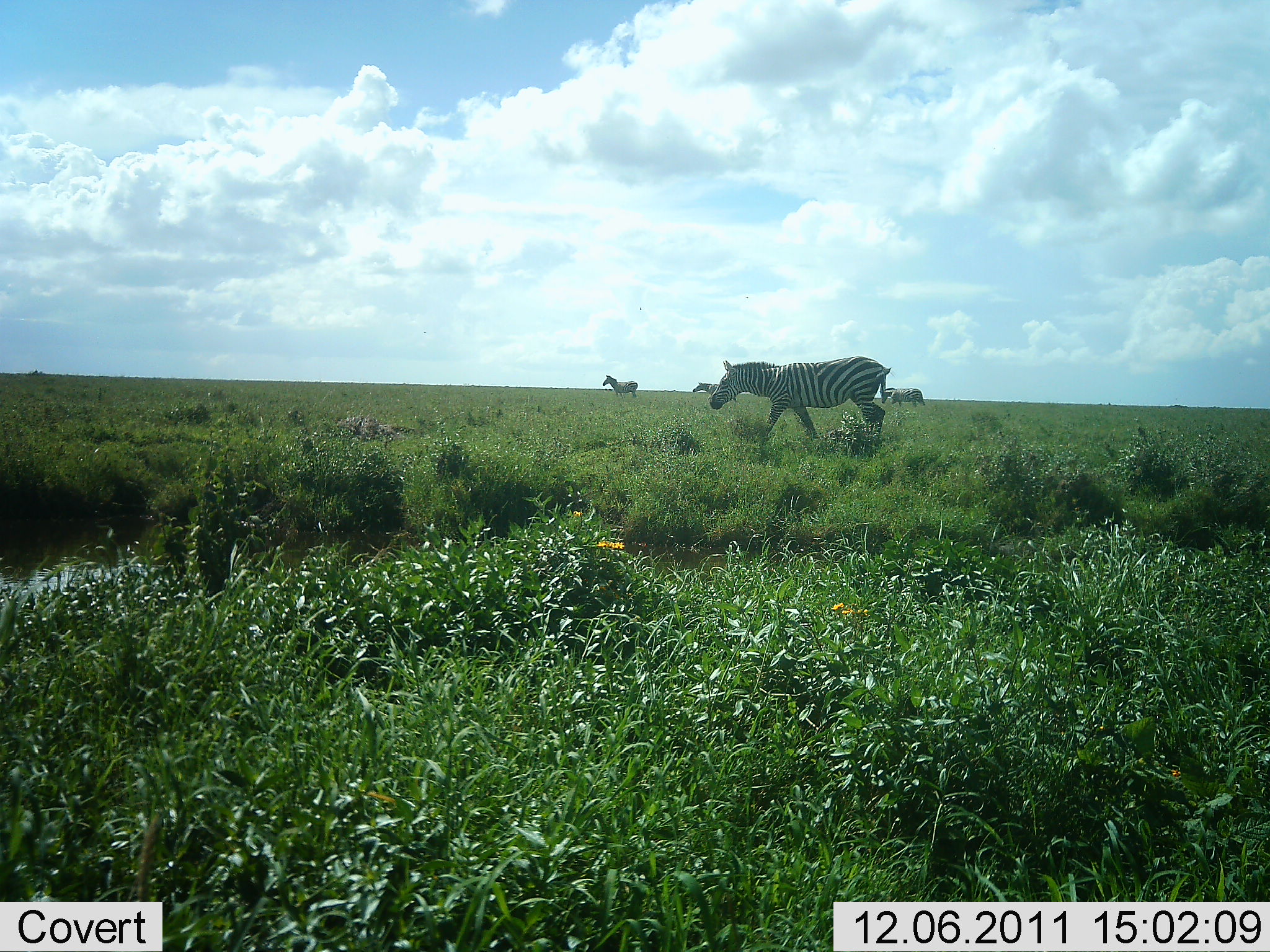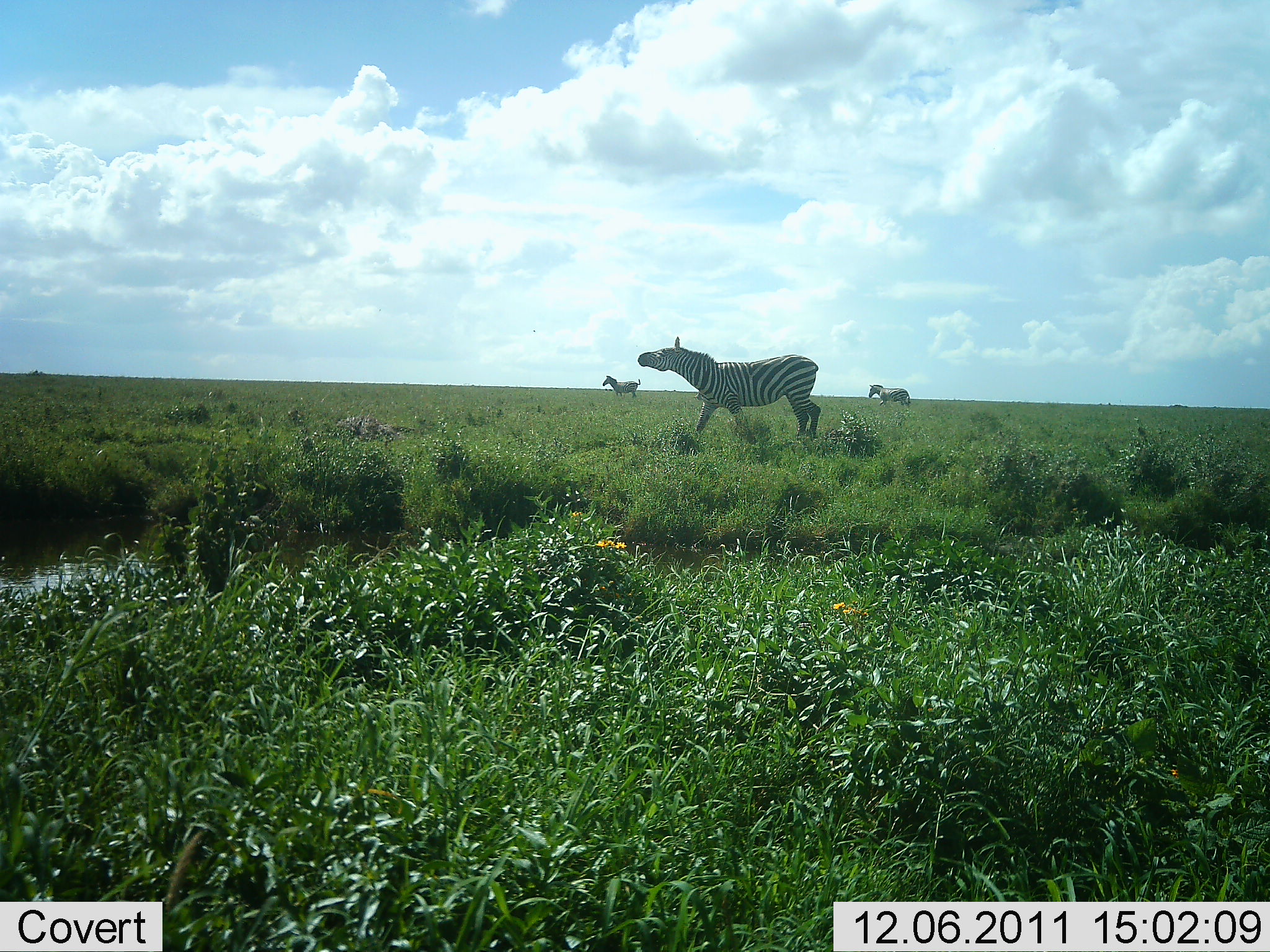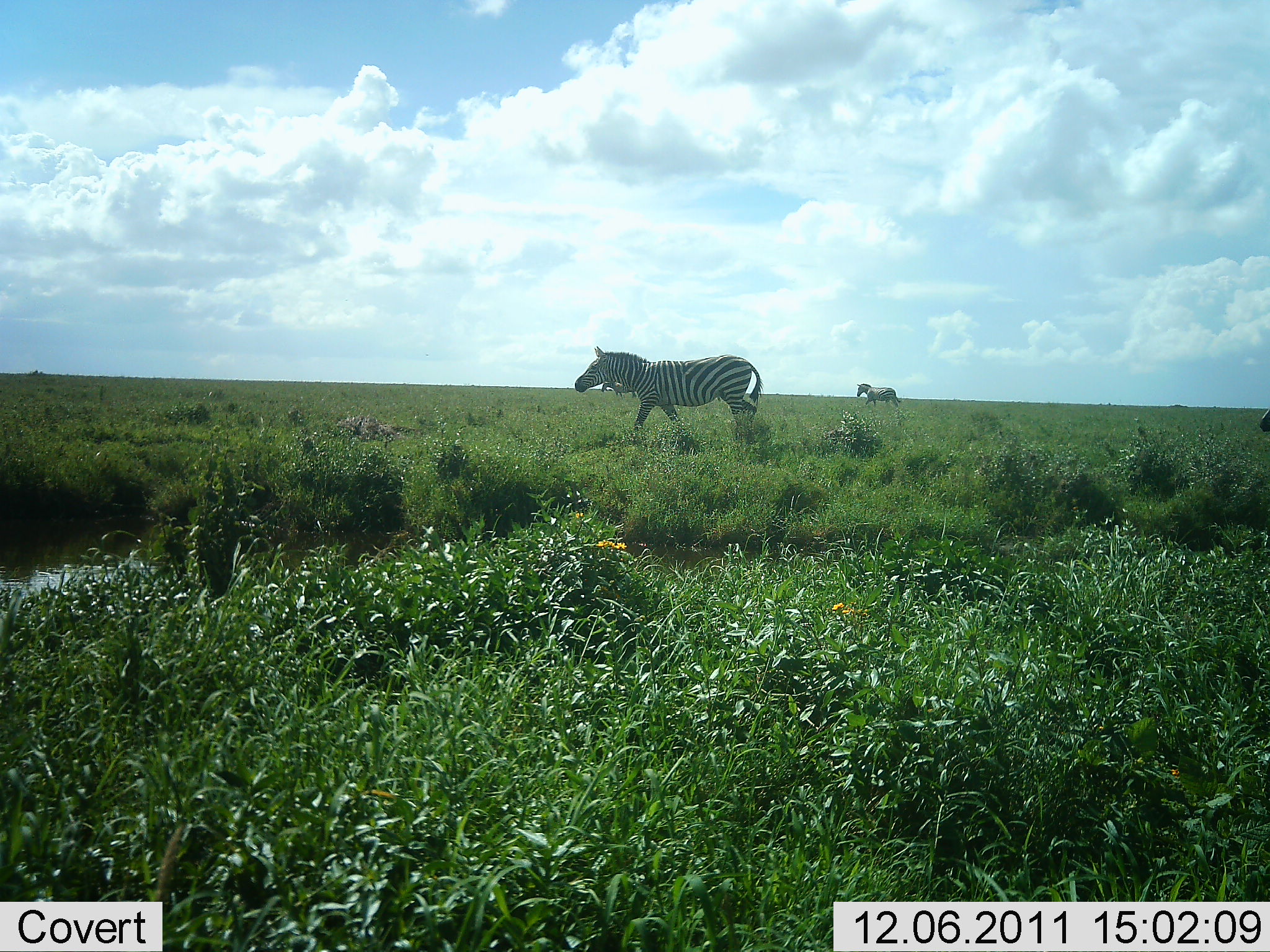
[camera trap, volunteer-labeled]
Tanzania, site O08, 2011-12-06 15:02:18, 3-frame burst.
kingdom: Animalia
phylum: Chordata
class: Mammalia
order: Perissodactyla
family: Equidae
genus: Equus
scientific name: Equus quagga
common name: plains zebra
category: zebra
Zebra (plains zebra) (Equus quagga), count 3. Behavior (volunteer vote fractions): standing 27%, resting 0%, moving 87%, interacting 7%. Young present (vote fraction): 0%. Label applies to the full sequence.